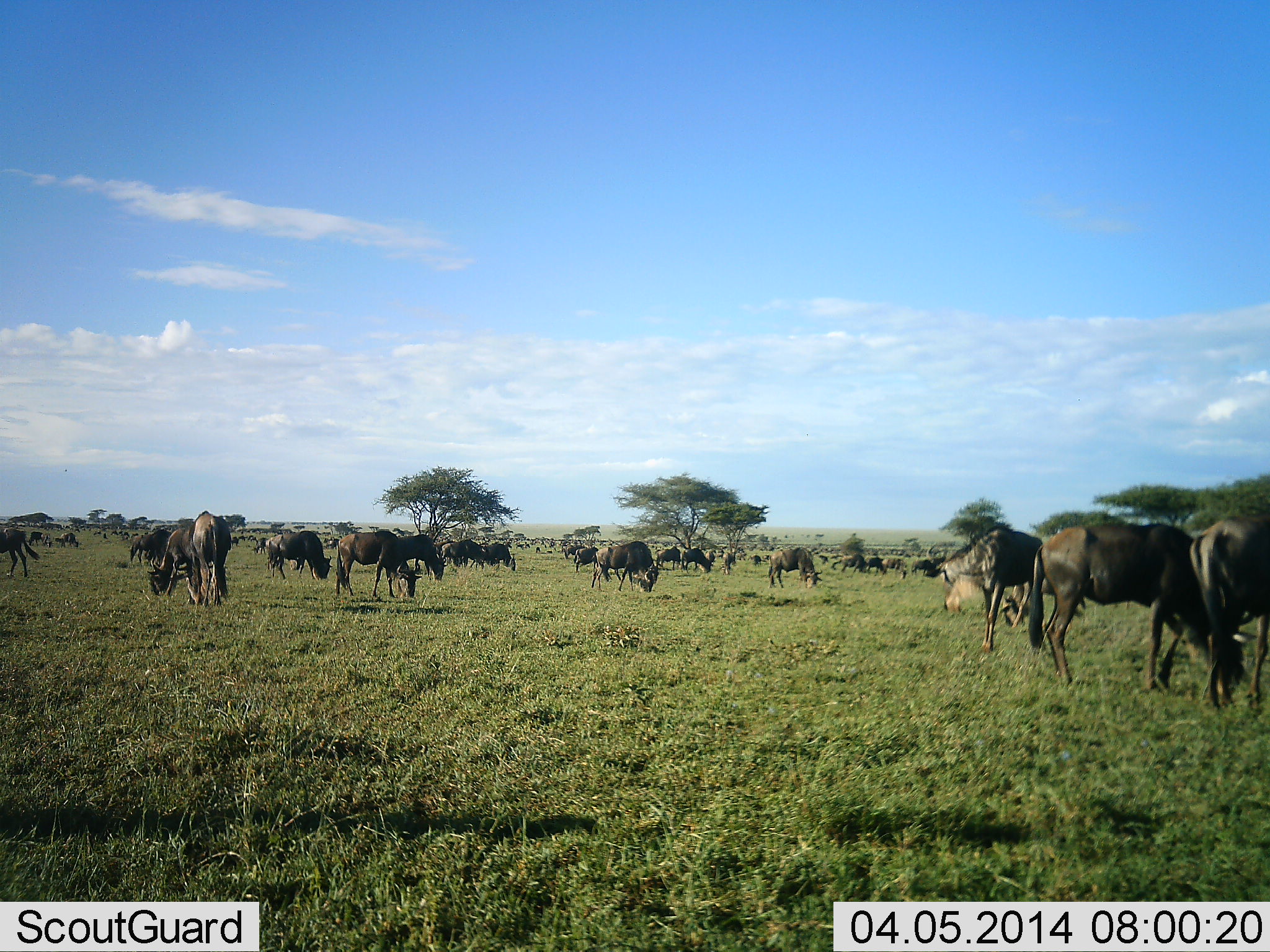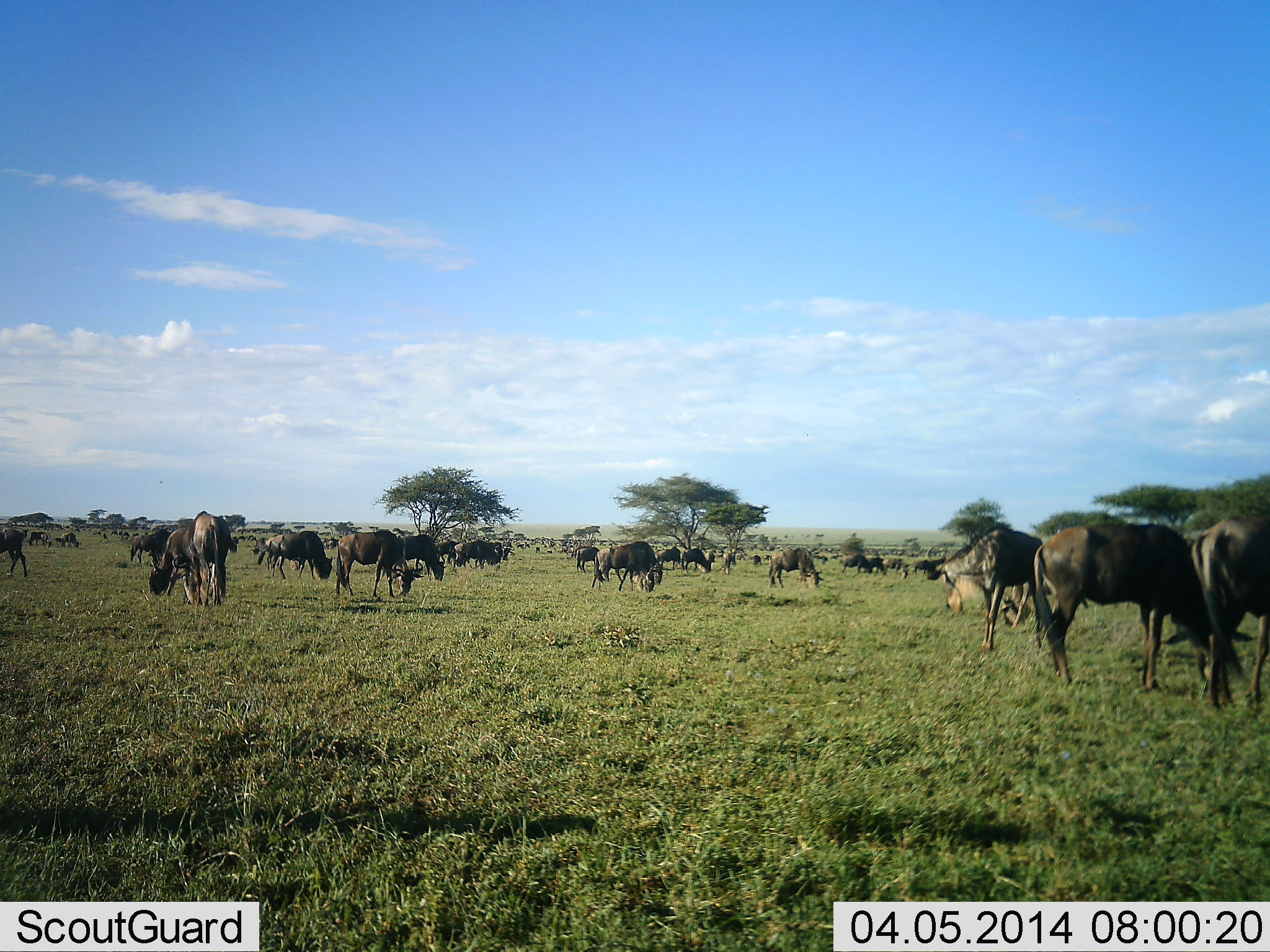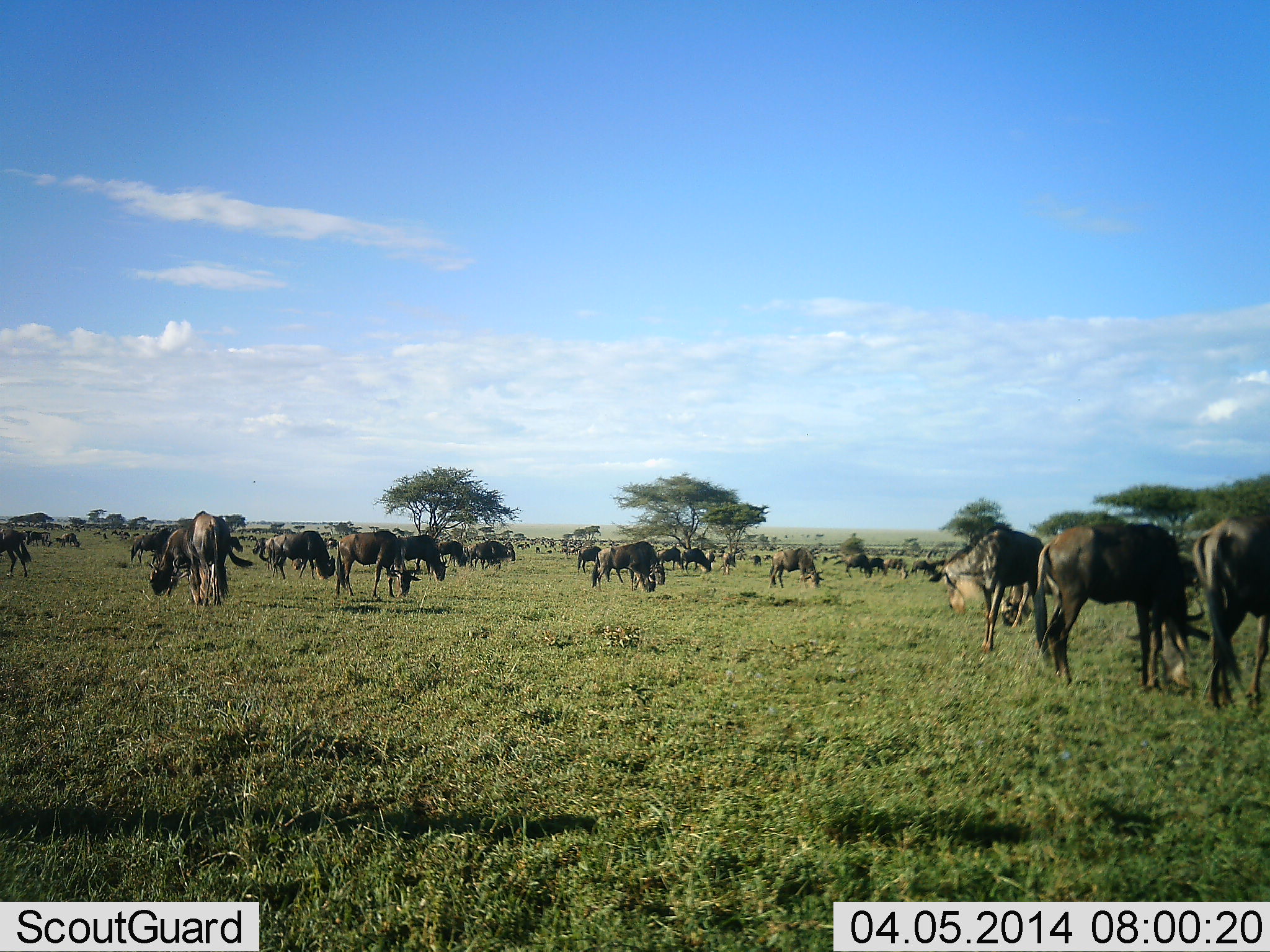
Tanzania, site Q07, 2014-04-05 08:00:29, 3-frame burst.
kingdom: Animalia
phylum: Chordata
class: Mammalia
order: Artiodactyla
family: Bovidae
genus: Connochaetes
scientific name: Connochaetes taurinus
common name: blue wildebeest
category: wildebeest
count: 11-50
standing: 30%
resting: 30%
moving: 30%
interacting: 0%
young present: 0%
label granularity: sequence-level